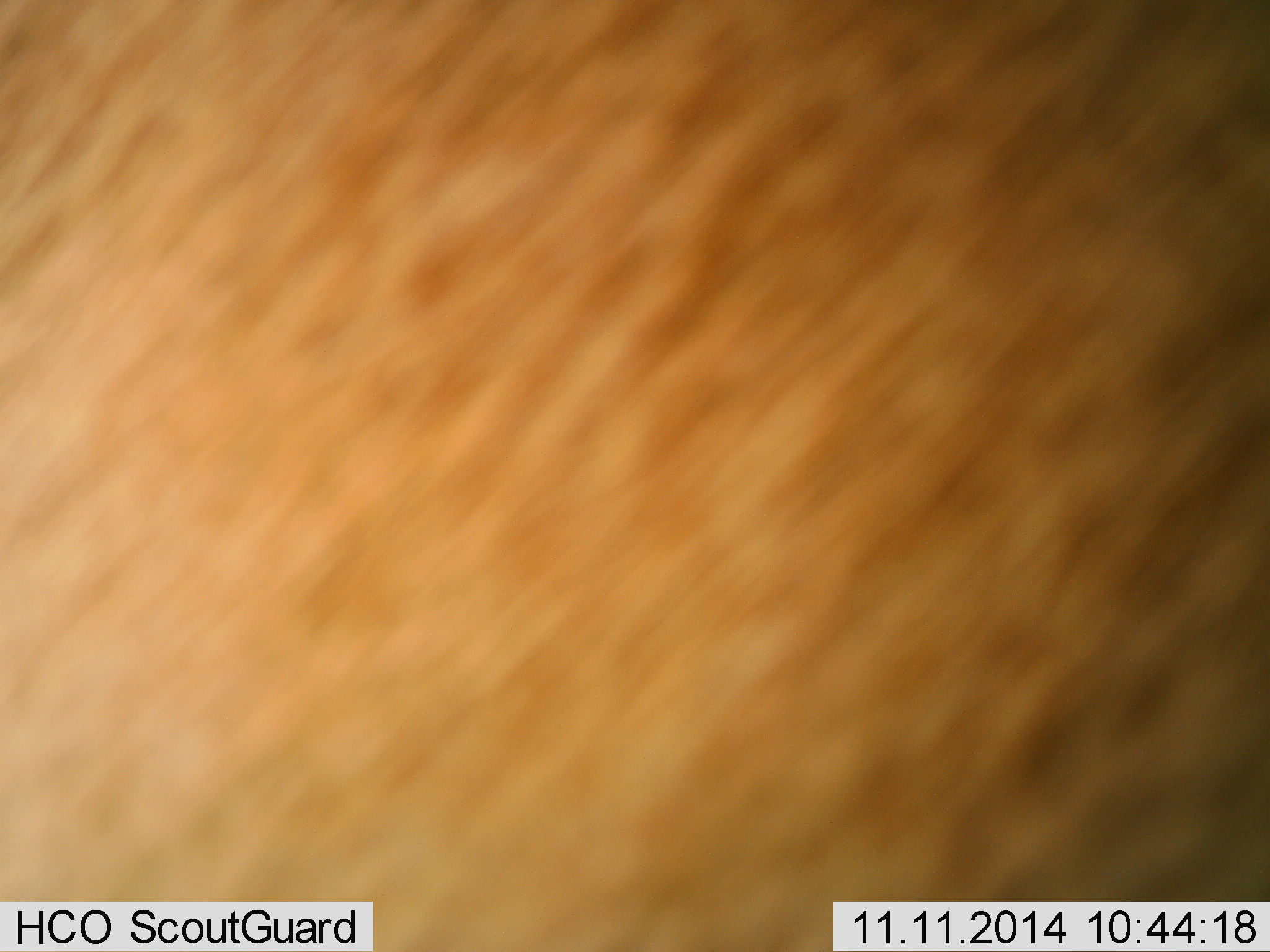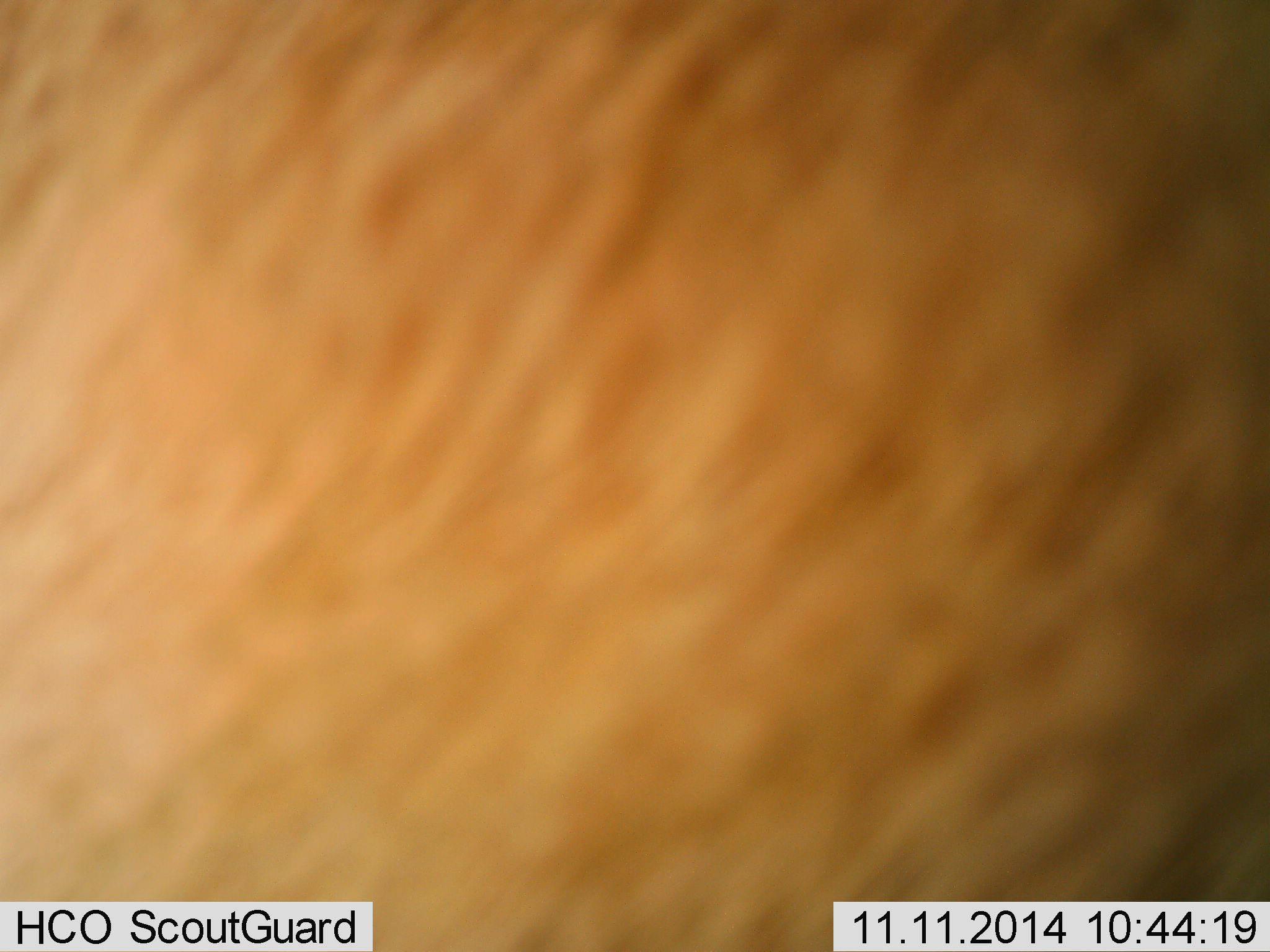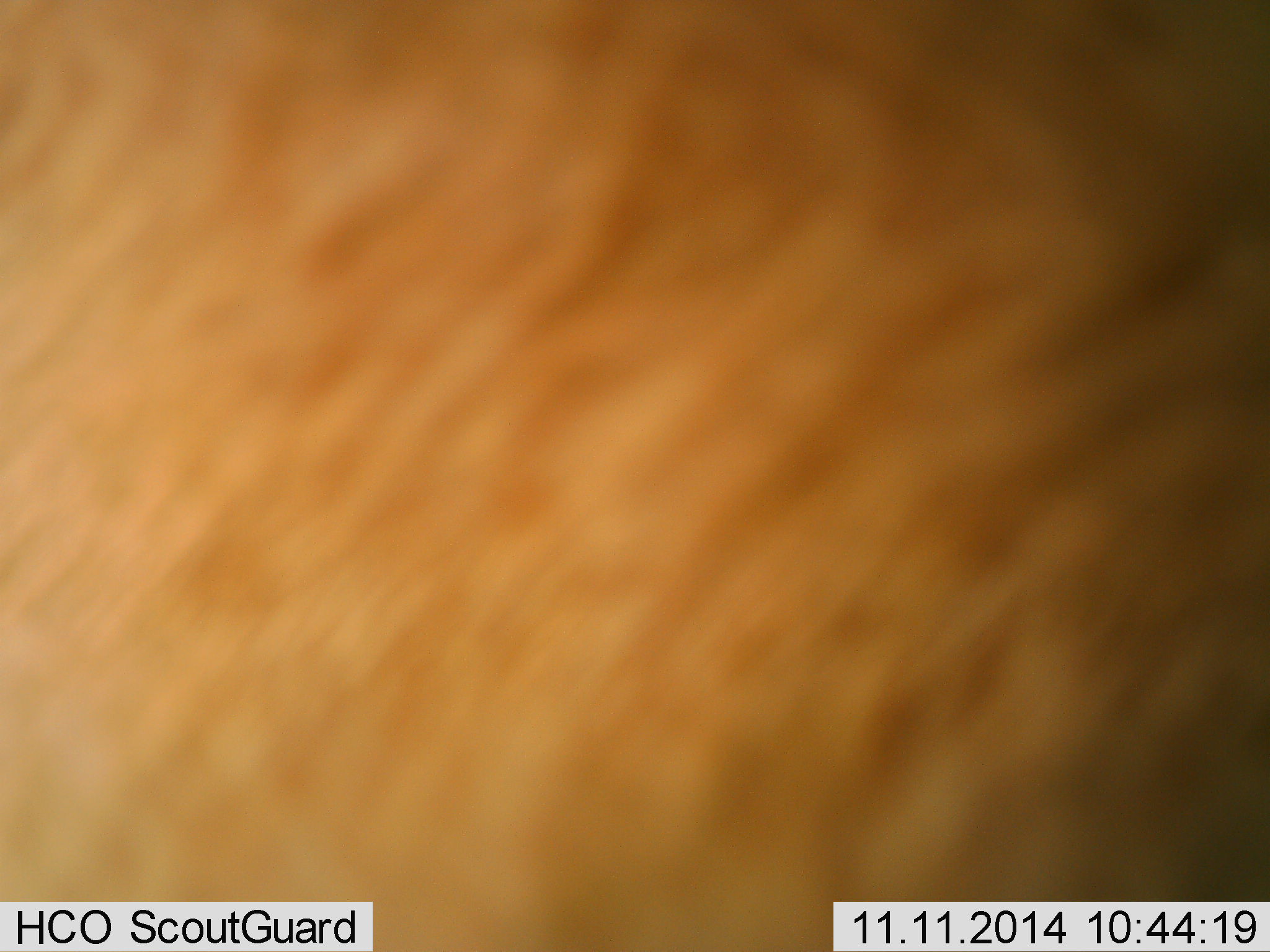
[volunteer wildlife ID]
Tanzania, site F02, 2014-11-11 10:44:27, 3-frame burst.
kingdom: Animalia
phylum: Chordata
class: Mammalia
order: Artiodactyla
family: Bovidae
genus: Nanger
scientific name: Nanger granti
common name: grant's gazelle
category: gazellegrants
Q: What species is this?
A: Gazellegrants (grant's gazelle) (Nanger granti).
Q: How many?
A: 1.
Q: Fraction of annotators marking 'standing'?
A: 100%.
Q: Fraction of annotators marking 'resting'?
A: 0%.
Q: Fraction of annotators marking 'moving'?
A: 20%.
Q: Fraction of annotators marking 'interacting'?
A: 0%.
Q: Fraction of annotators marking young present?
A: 0%.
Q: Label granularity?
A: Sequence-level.